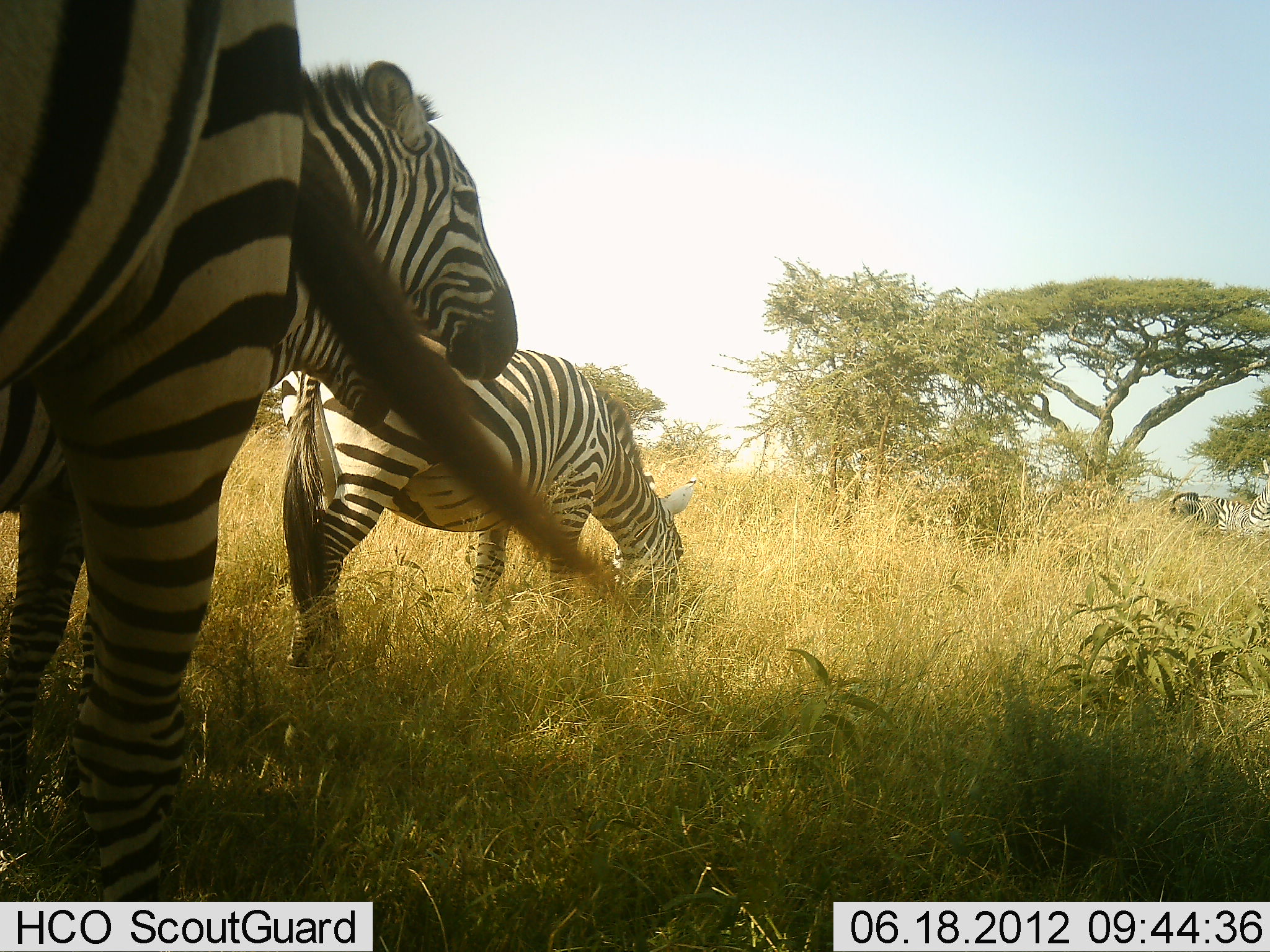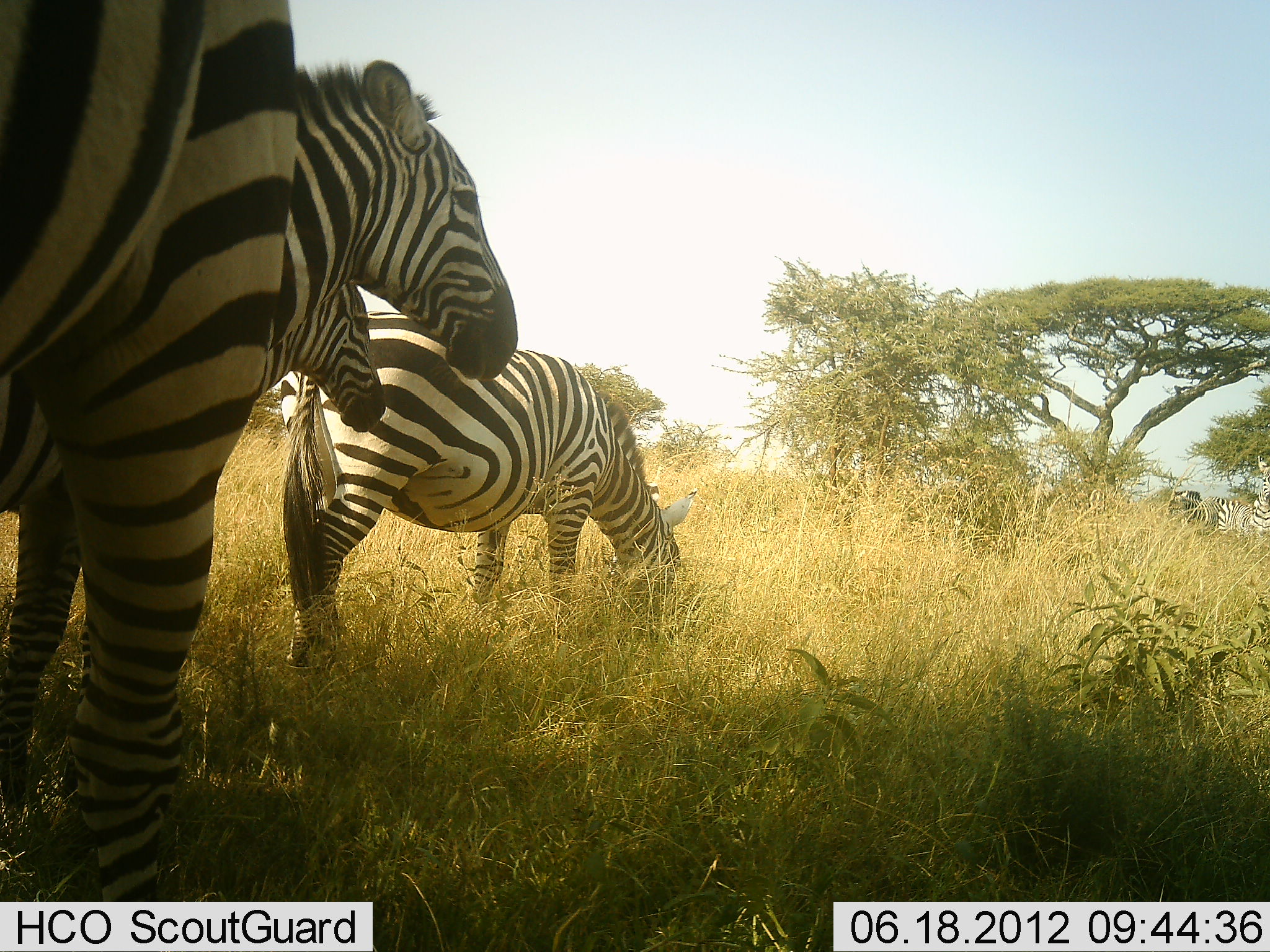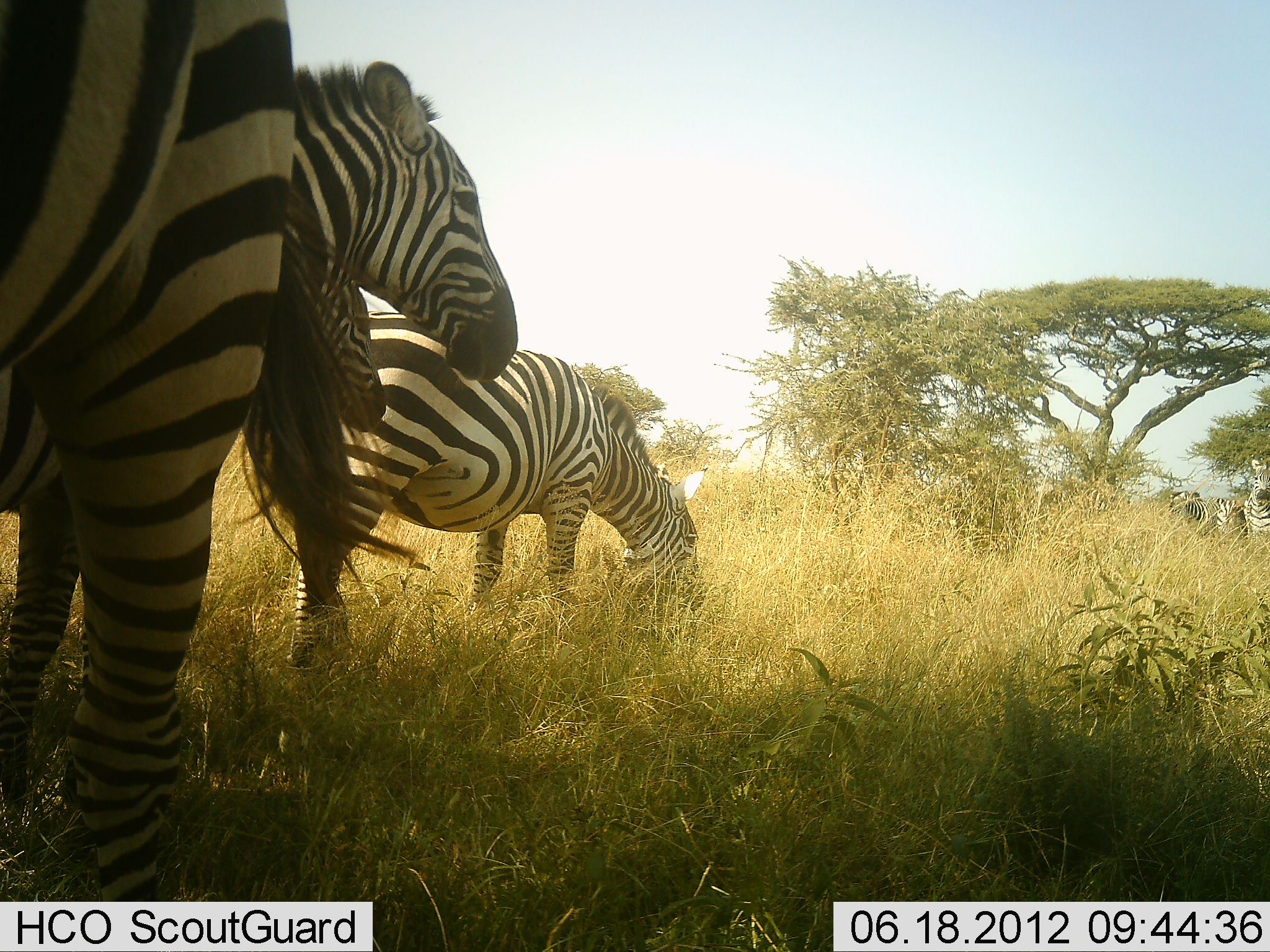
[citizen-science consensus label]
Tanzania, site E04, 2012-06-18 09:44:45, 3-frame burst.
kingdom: Animalia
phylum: Chordata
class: Mammalia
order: Perissodactyla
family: Equidae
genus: Equus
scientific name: Equus quagga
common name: plains zebra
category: zebra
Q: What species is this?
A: Zebra (plains zebra) (Equus quagga).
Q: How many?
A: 4.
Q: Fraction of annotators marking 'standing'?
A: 91%.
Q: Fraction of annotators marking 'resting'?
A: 0%.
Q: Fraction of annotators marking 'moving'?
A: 9%.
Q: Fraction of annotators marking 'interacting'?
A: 0%.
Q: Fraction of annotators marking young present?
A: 0%.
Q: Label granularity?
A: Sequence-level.